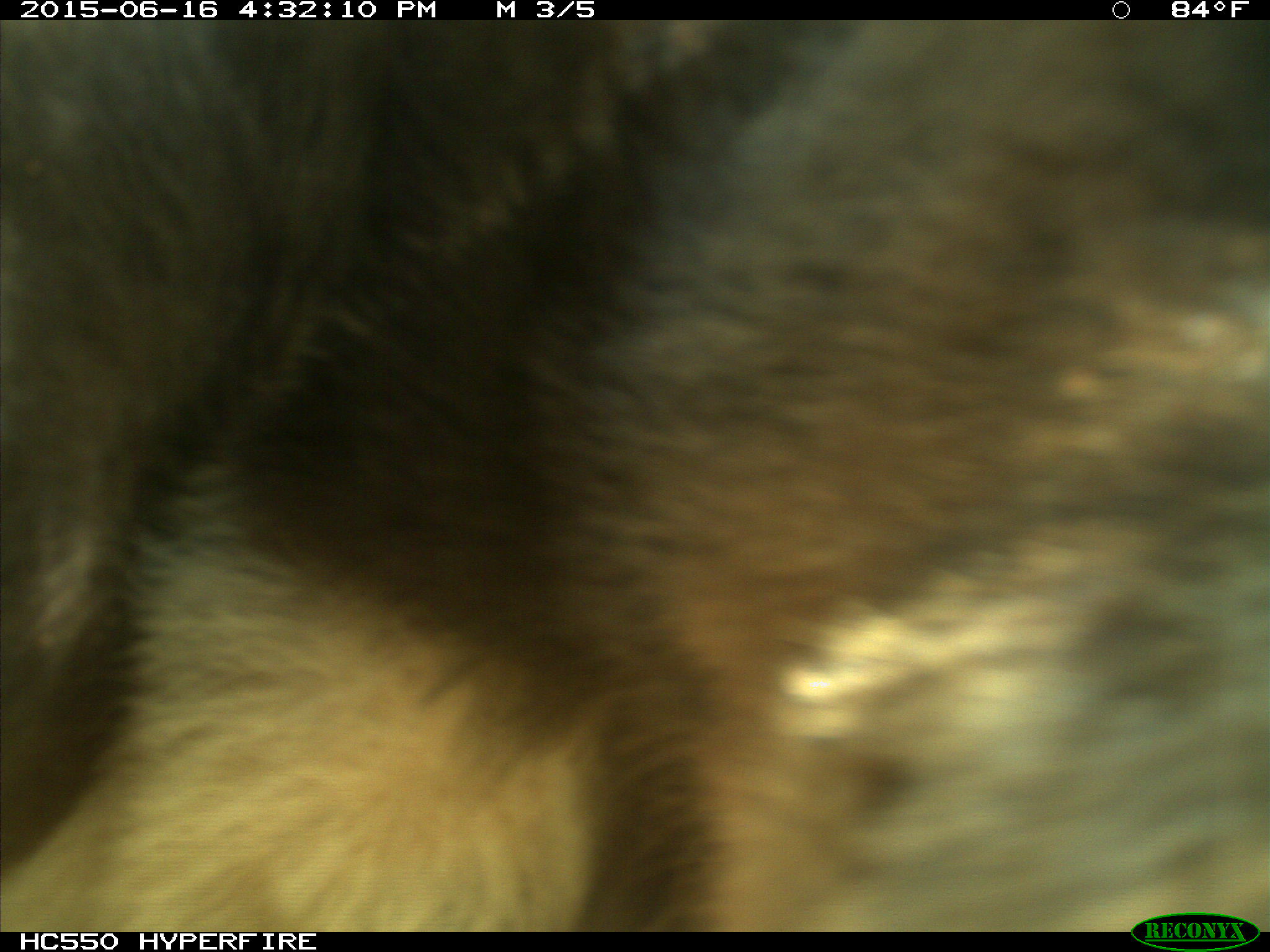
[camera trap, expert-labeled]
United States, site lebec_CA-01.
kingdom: Animalia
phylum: Chordata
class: Mammalia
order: Carnivora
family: Ursidae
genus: Ursus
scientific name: Ursus americanus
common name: american black bear